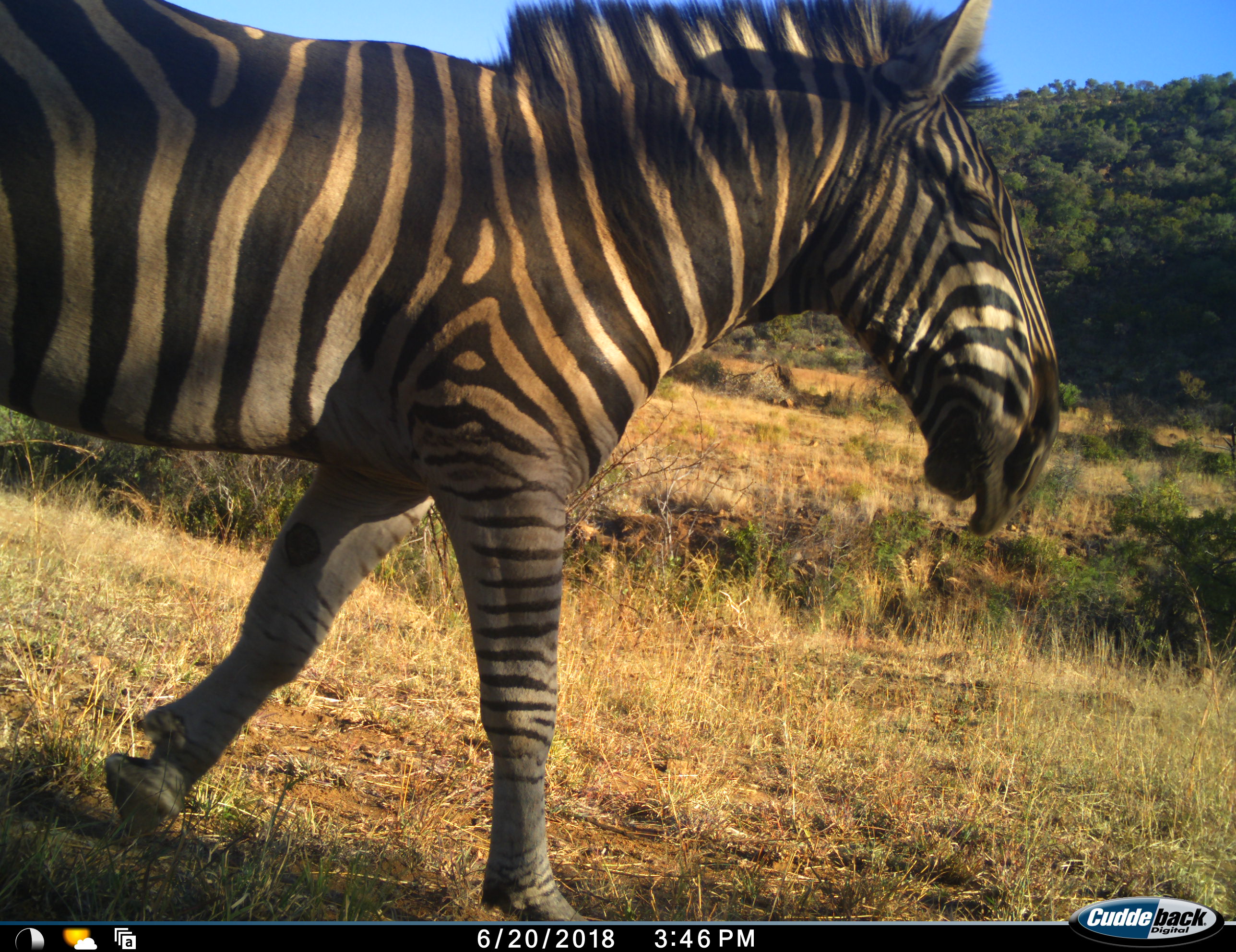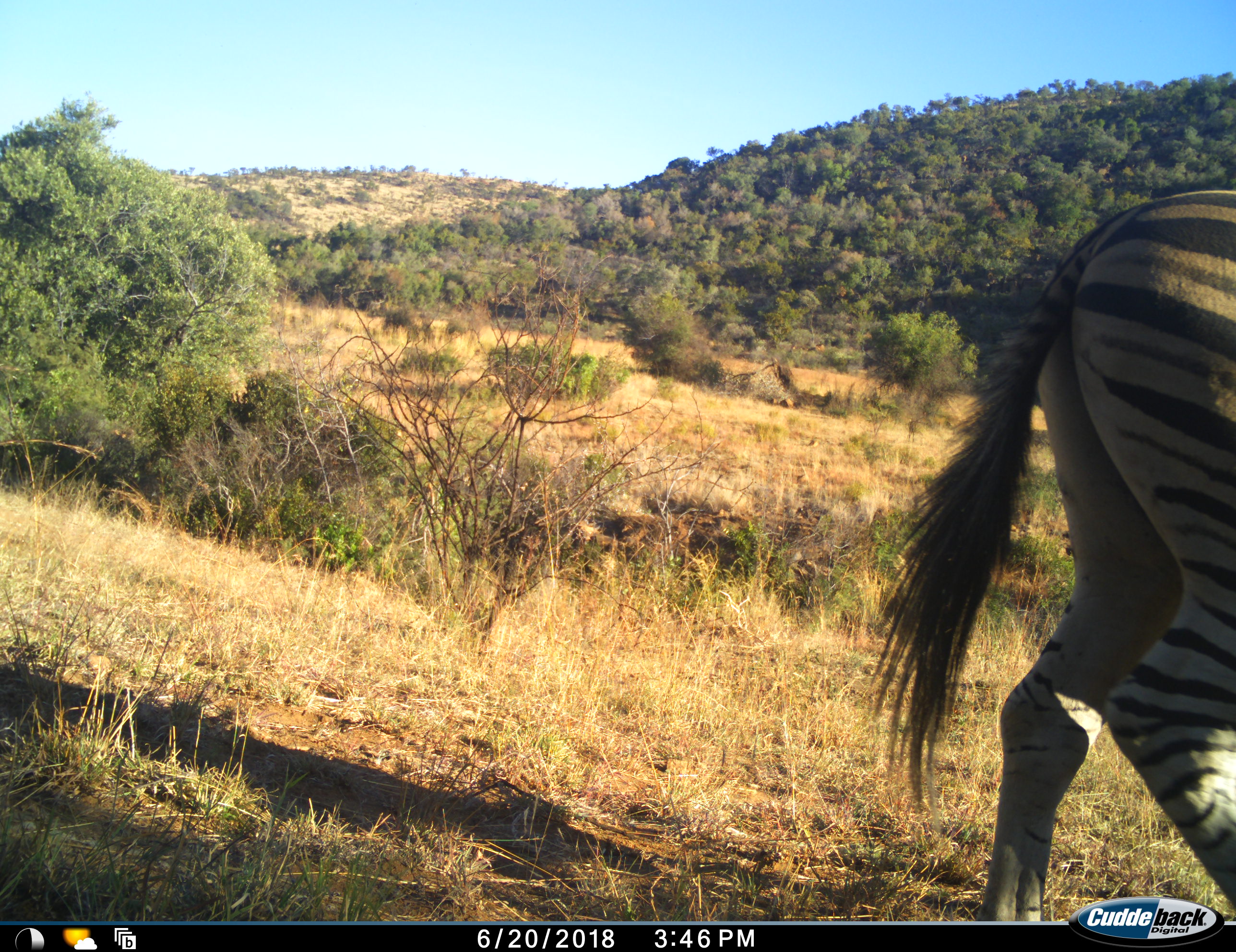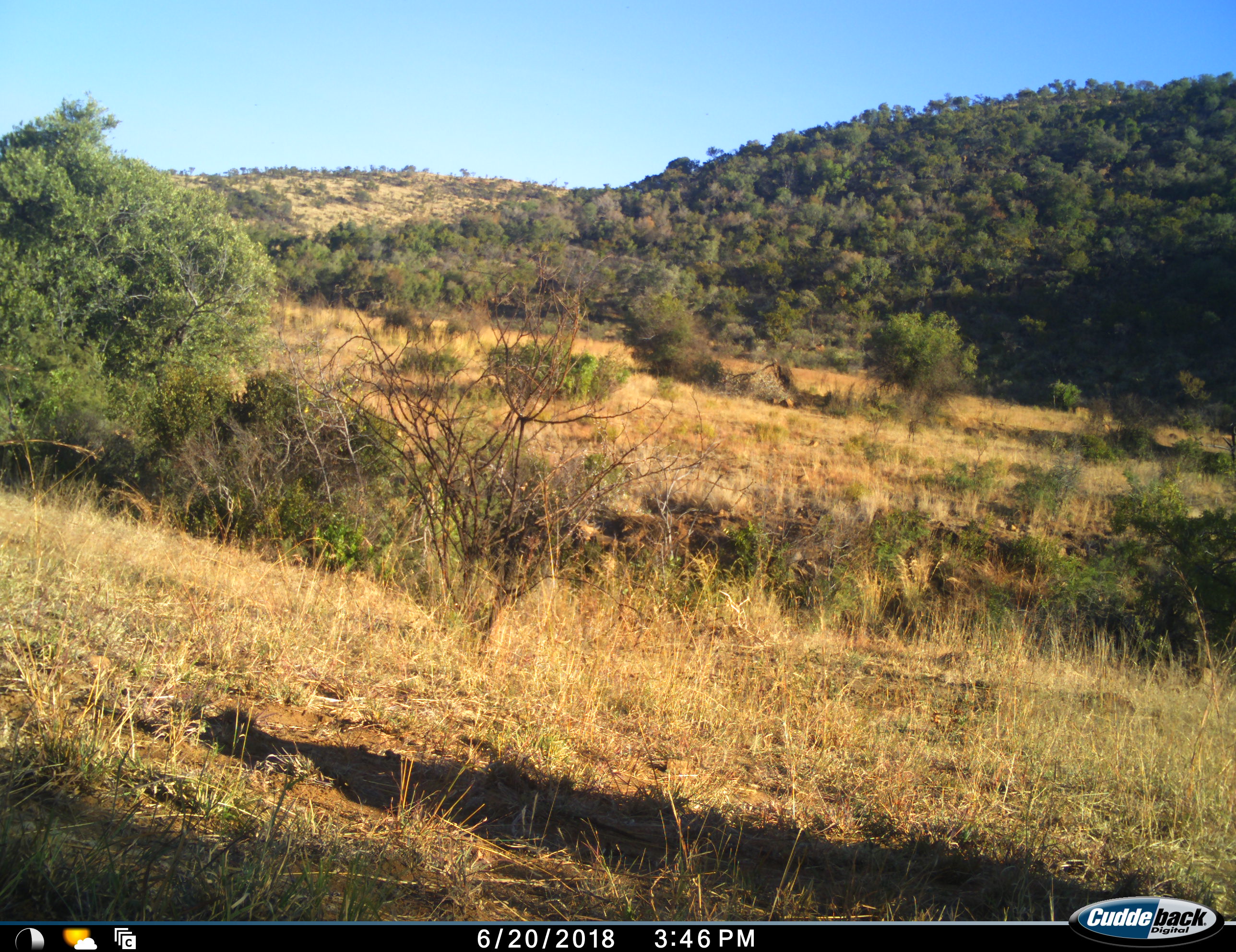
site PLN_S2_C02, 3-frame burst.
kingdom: Animalia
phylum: Chordata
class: Mammalia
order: Perissodactyla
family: Equidae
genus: Equus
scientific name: Equus quagga burchellii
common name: burchell's zebra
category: zebraburchells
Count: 1.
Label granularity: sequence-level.